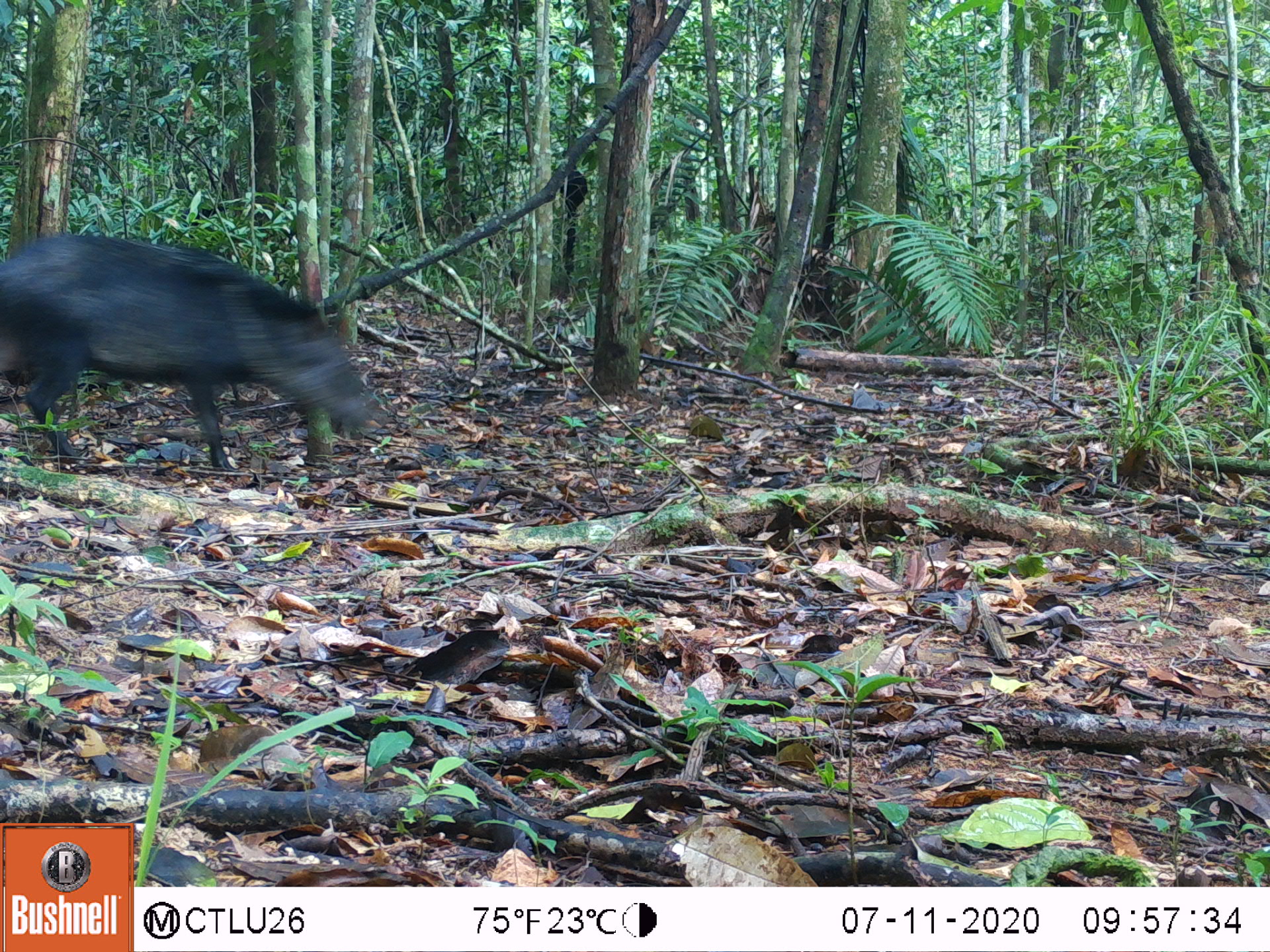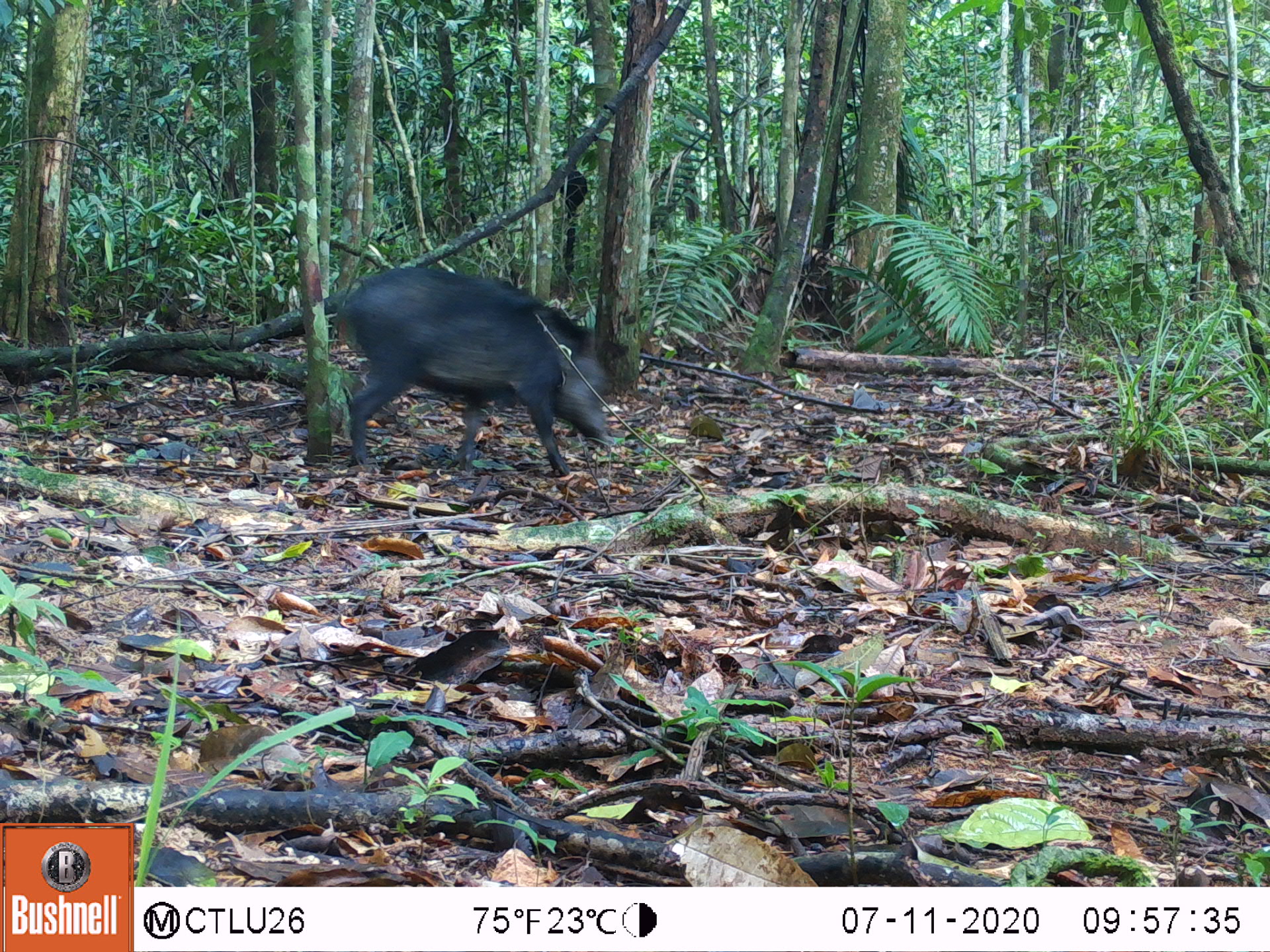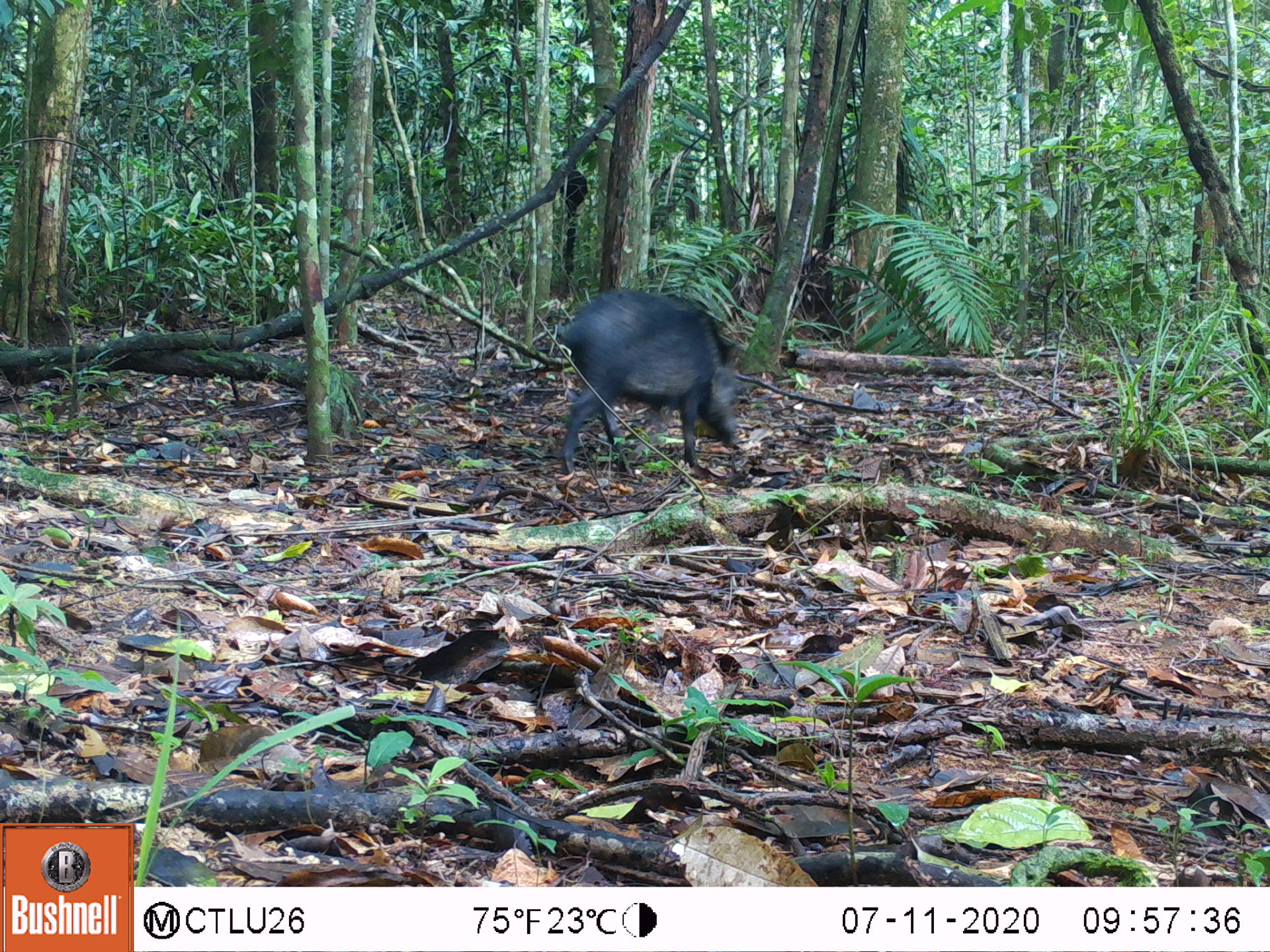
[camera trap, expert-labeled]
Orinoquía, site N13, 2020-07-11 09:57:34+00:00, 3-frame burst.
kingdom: Animalia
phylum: Chordata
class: Mammalia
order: Artiodactyla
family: Tayassuidae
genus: Pecari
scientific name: Pecari tajacu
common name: collared peccary